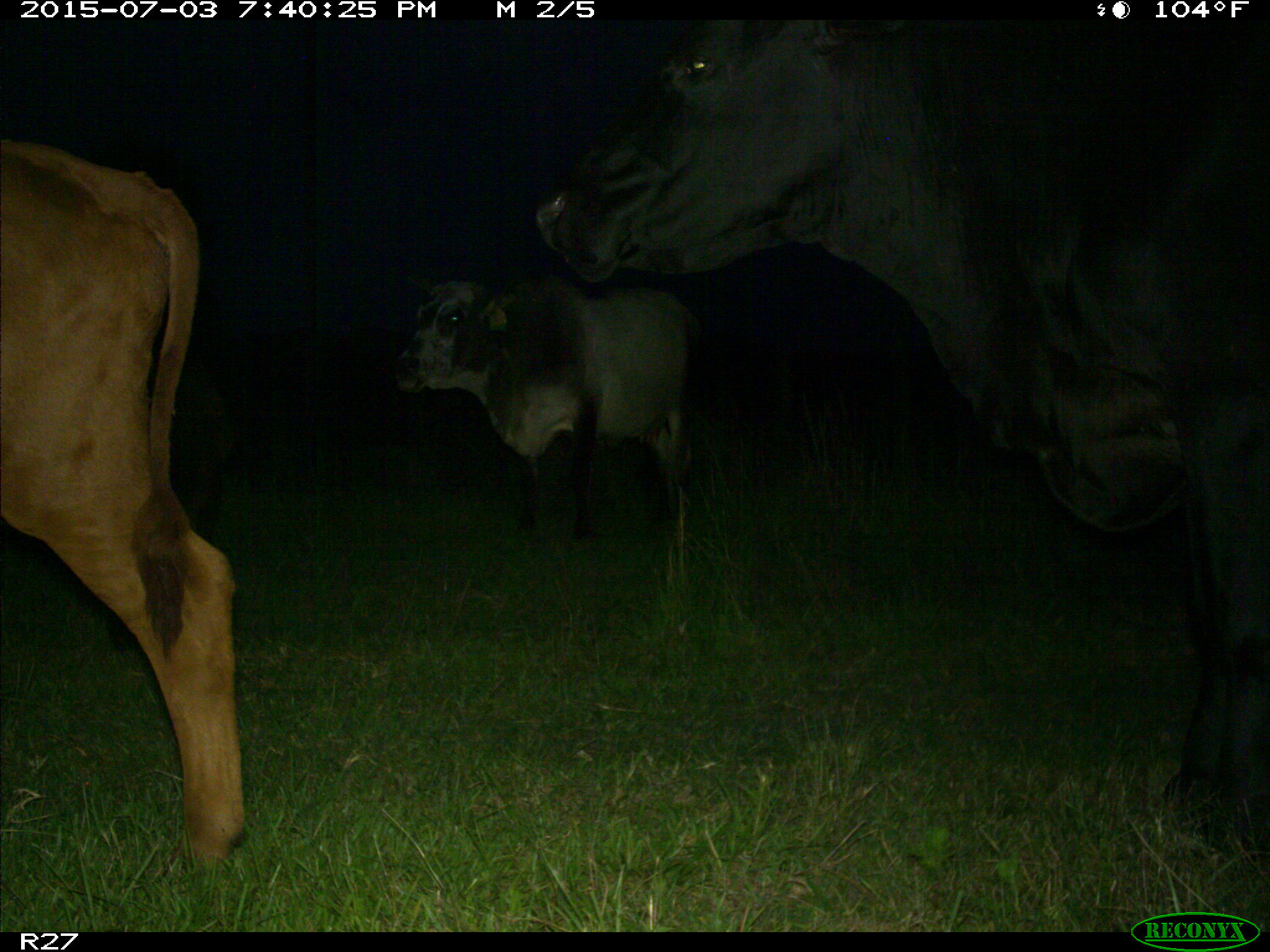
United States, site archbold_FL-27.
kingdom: Animalia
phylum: Chordata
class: Mammalia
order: Artiodactyla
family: Bovidae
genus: Bos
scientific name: Bos taurus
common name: domestic cow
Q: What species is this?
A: Bos taurus (domestic cow).